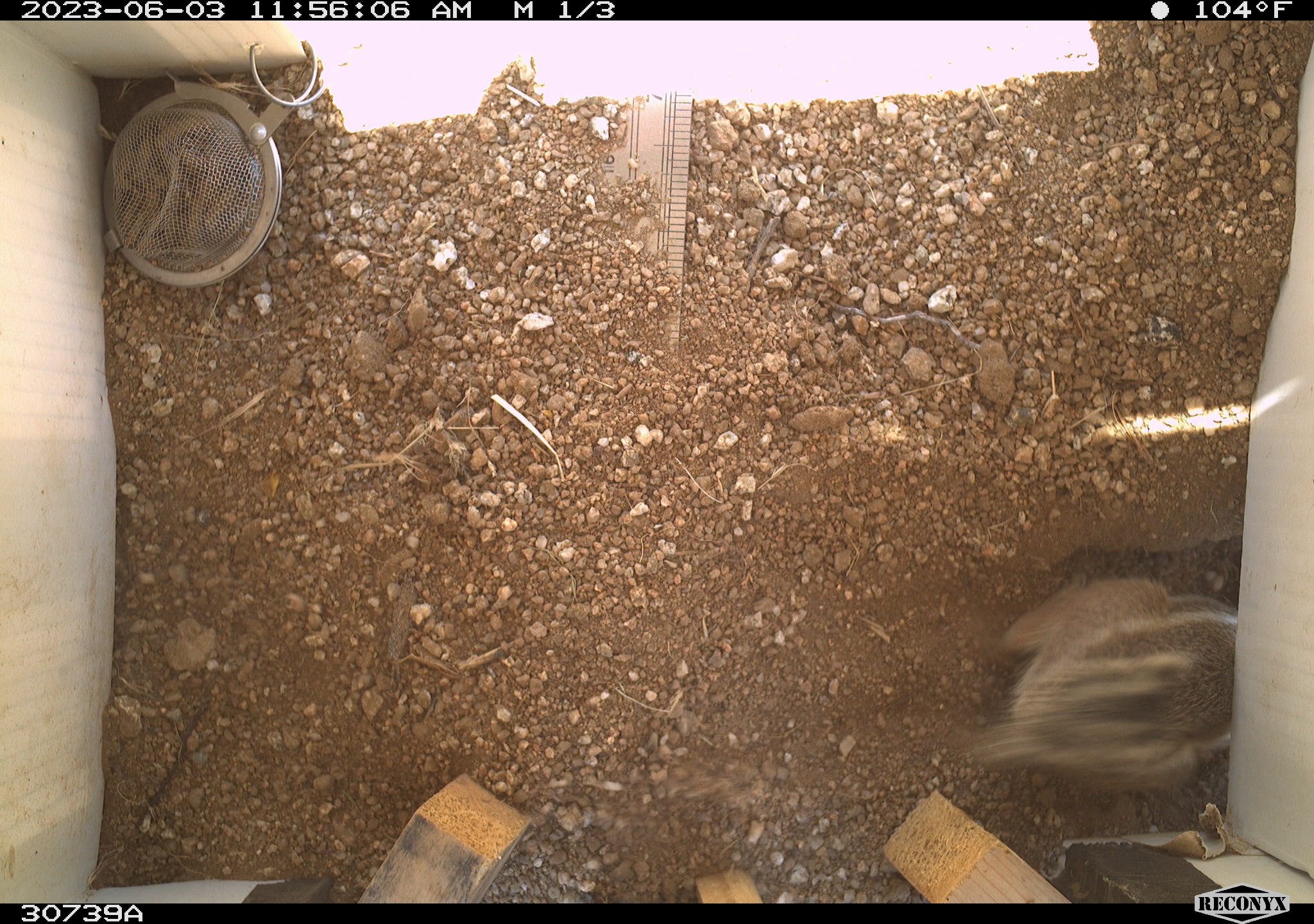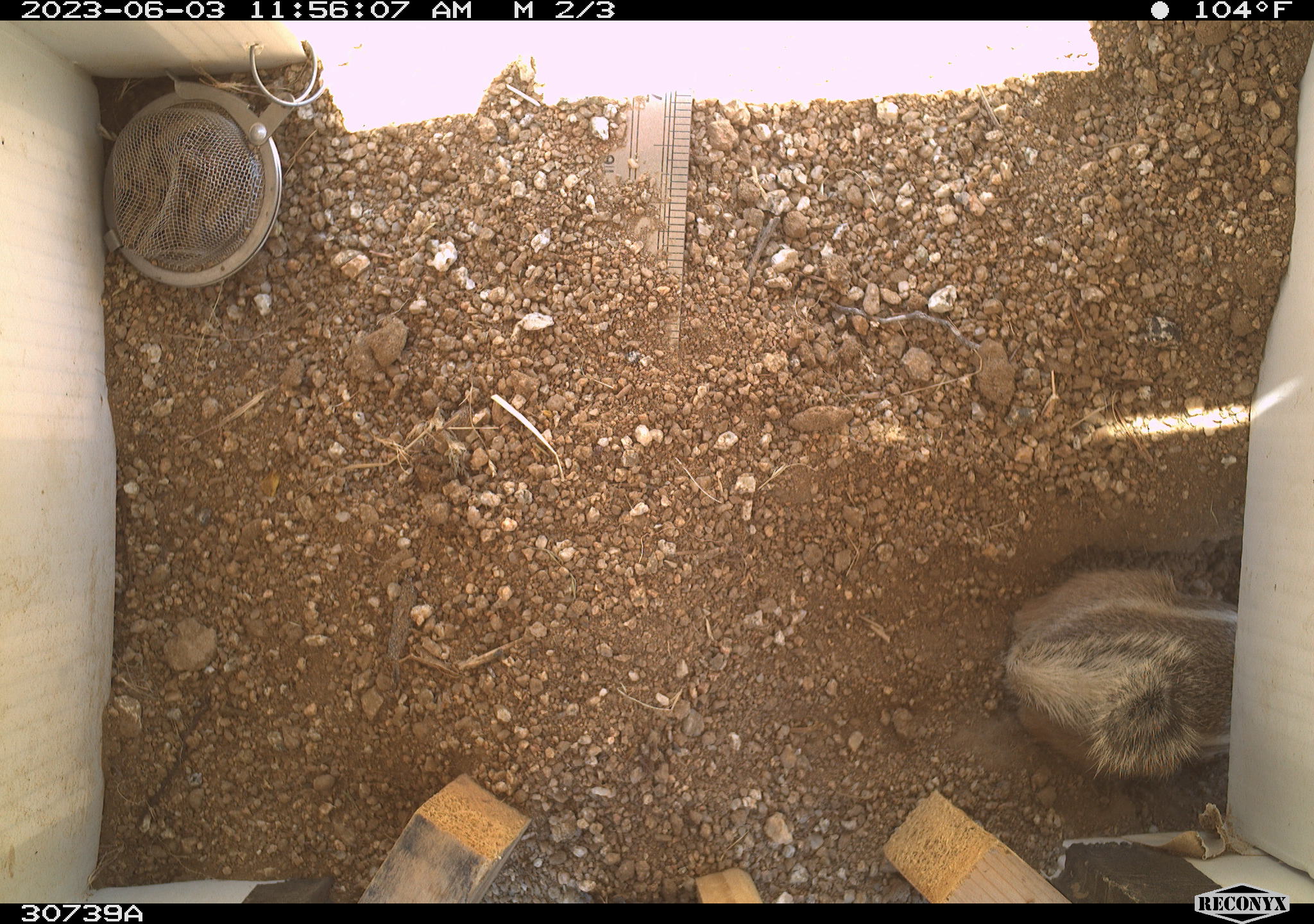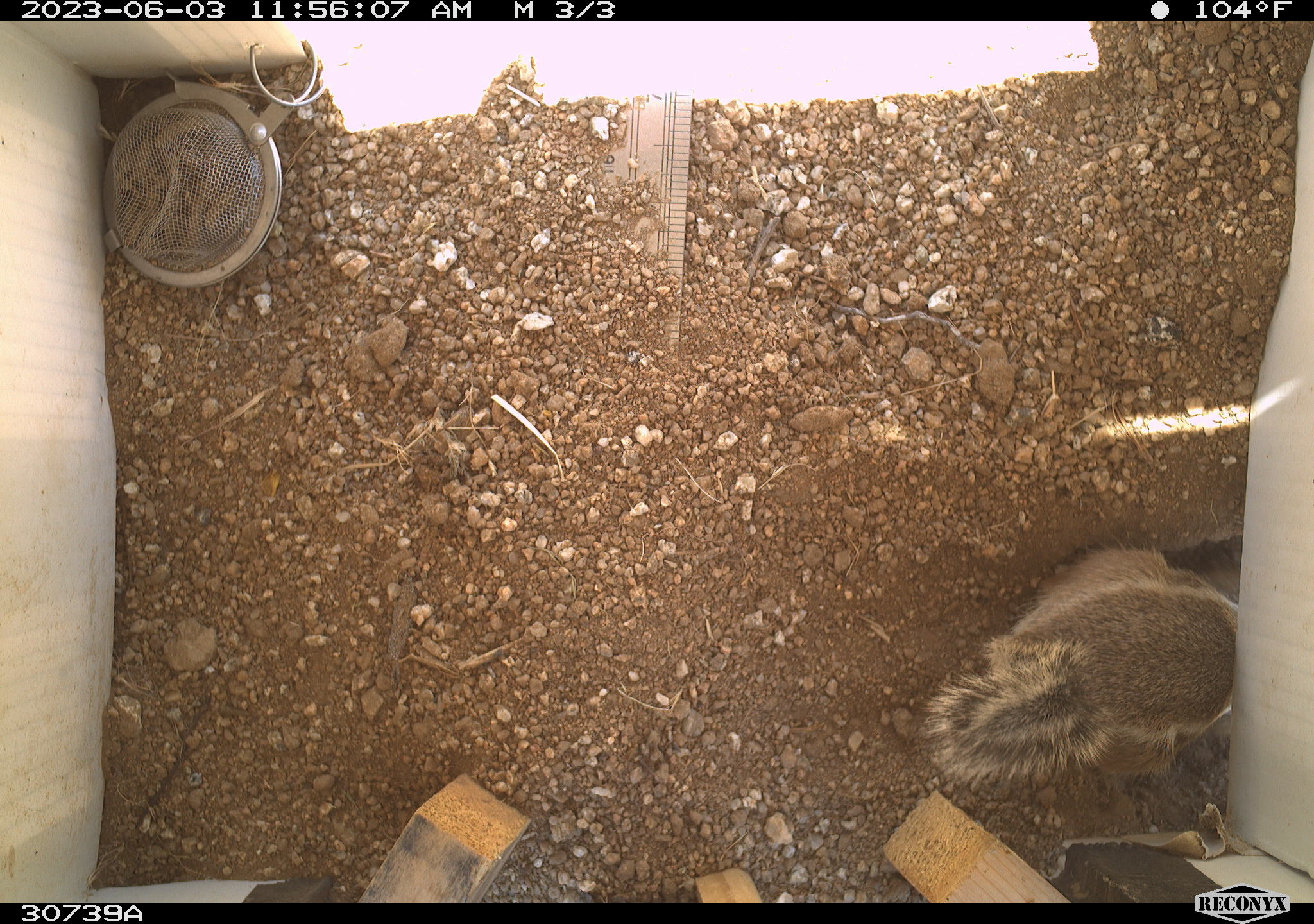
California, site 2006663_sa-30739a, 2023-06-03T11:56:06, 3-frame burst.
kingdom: Animalia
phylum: Chordata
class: Mammalia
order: Rodentia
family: Sciuridae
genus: Ammospermophilus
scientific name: Ammospermophilus leucurus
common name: white-tailed antelope squirrel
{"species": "white-tailed antelope squirrel (Ammospermophilus leucurus)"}